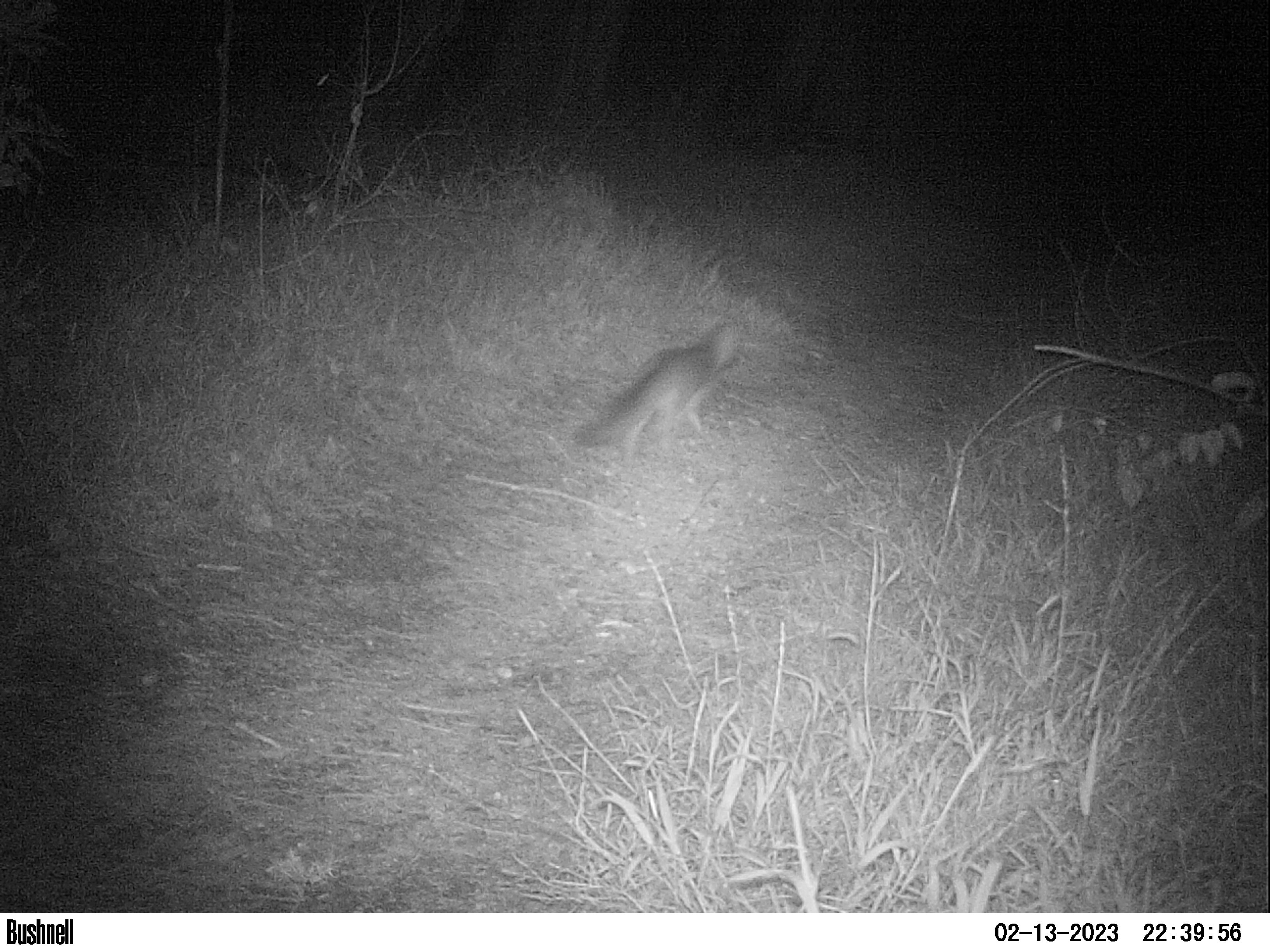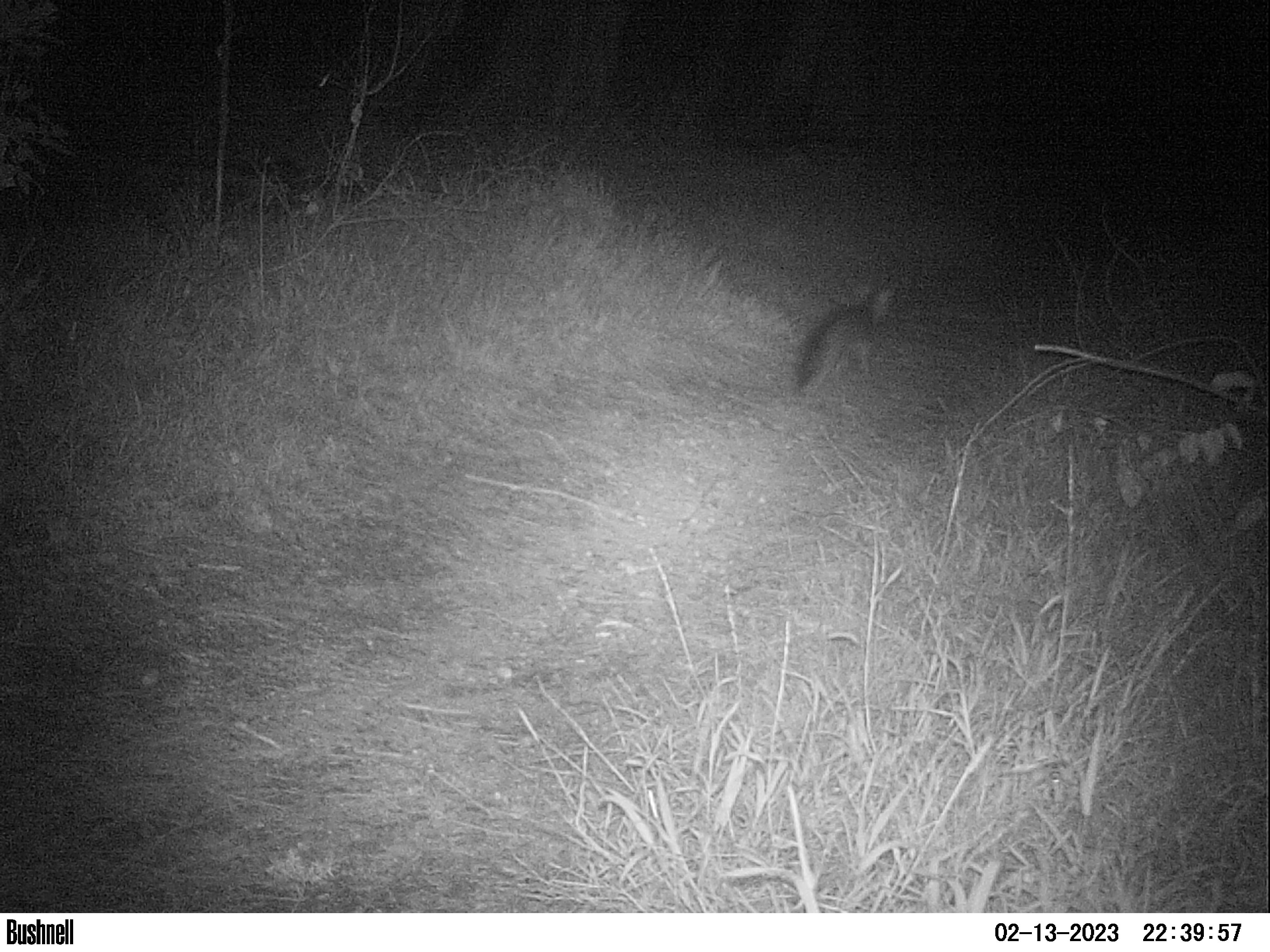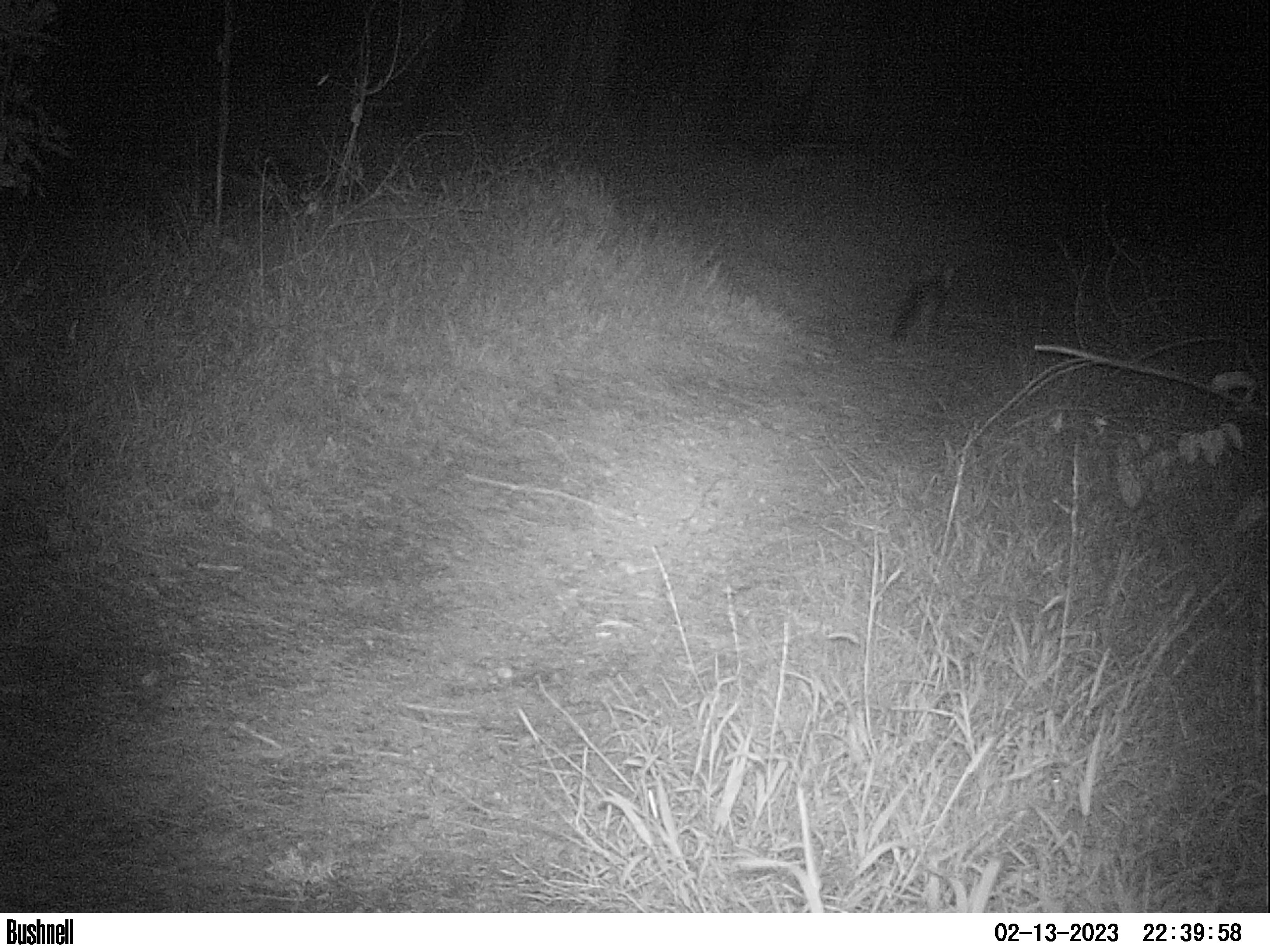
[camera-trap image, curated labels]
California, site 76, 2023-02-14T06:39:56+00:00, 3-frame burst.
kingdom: Animalia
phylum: Chordata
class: Mammalia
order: Carnivora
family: Canidae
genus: Urocyon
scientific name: Urocyon cinereoargenteus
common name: gray fox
Gray fox (Urocyon cinereoargenteus).